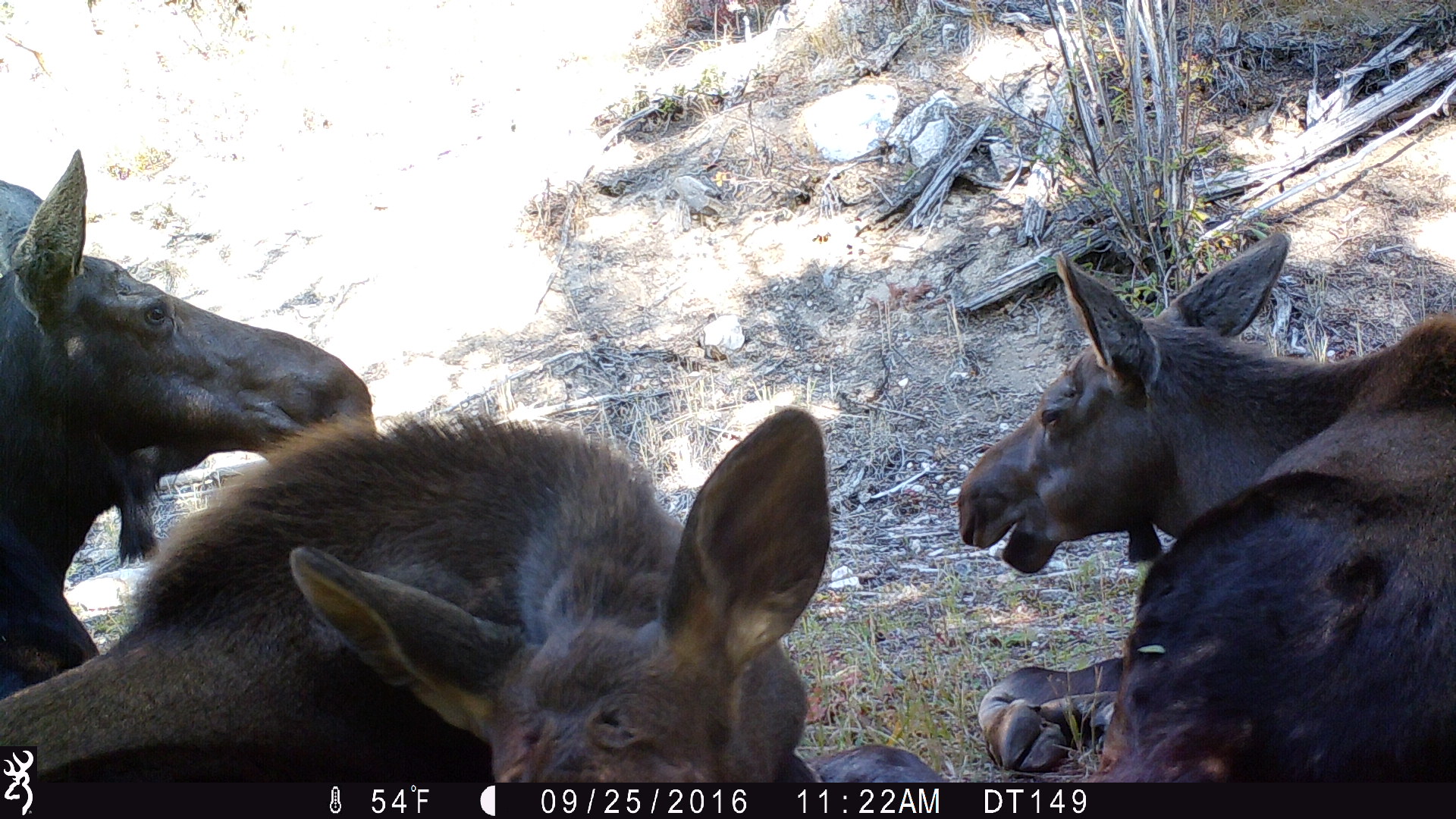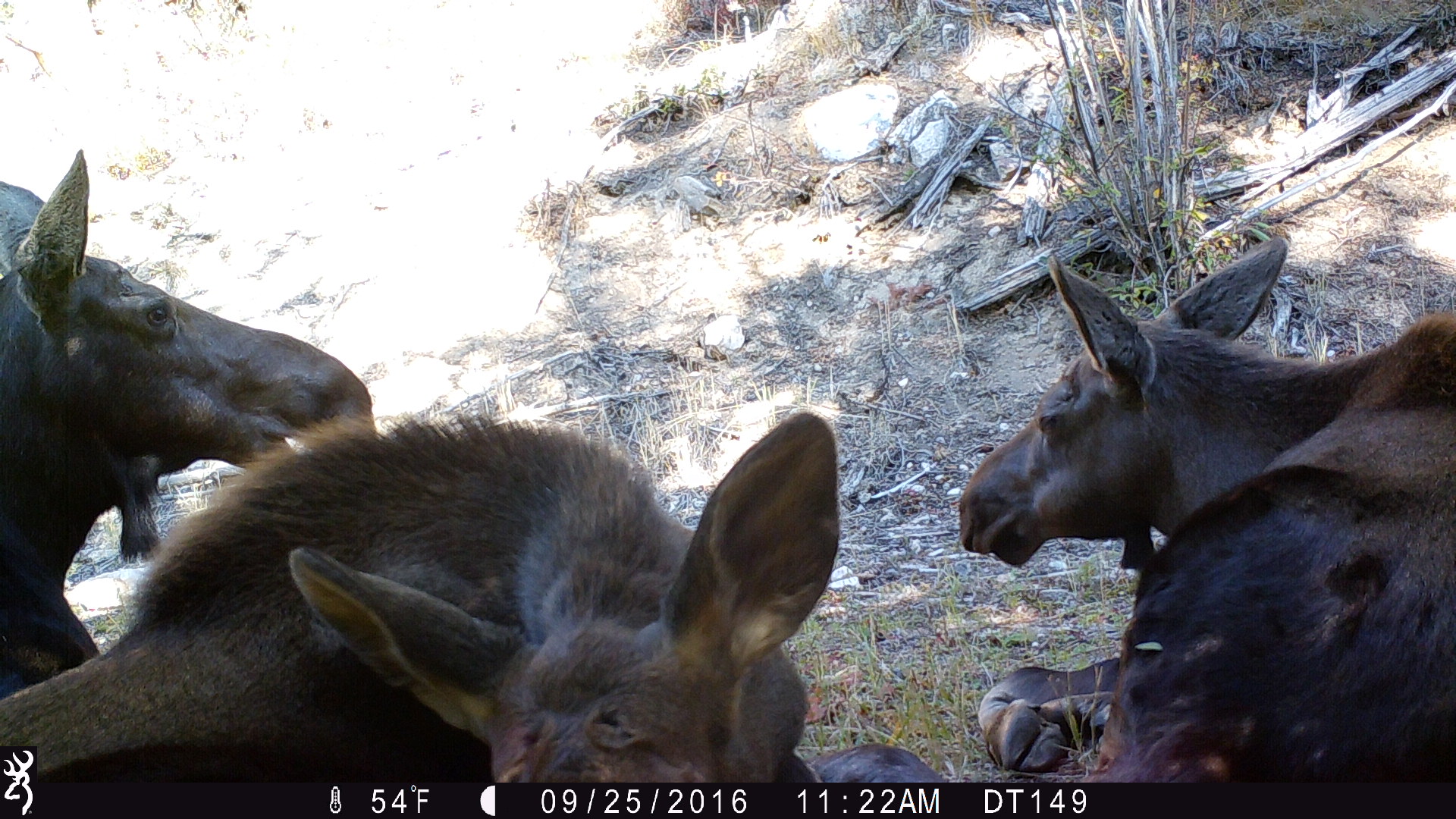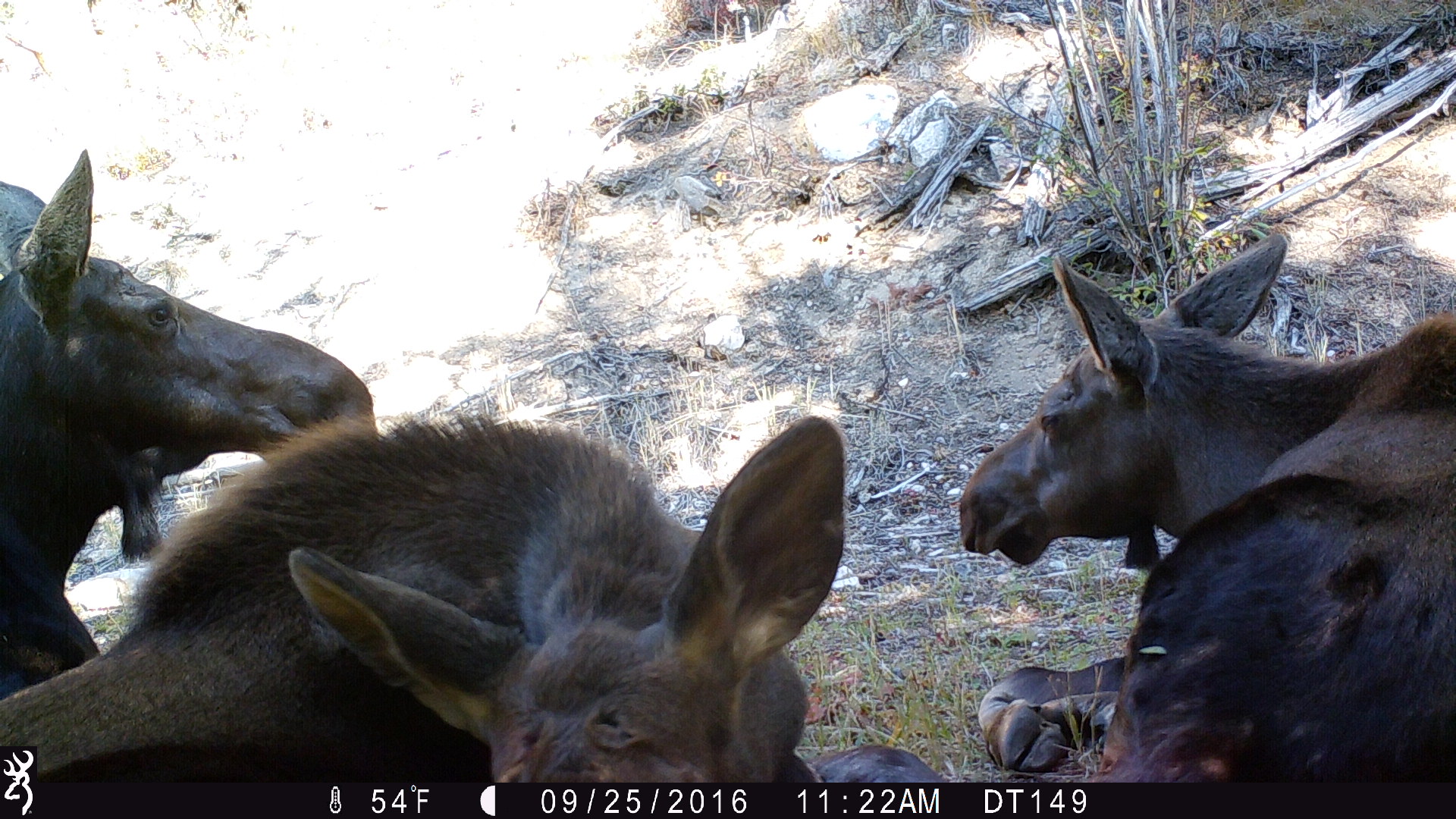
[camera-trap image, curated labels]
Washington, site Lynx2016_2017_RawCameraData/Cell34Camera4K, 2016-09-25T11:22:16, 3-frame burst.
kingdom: Animalia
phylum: Chordata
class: Mammalia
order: Artiodactyla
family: Cervidae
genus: Alces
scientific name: Alces alces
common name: moose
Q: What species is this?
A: Alces alces (moose).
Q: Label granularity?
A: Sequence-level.